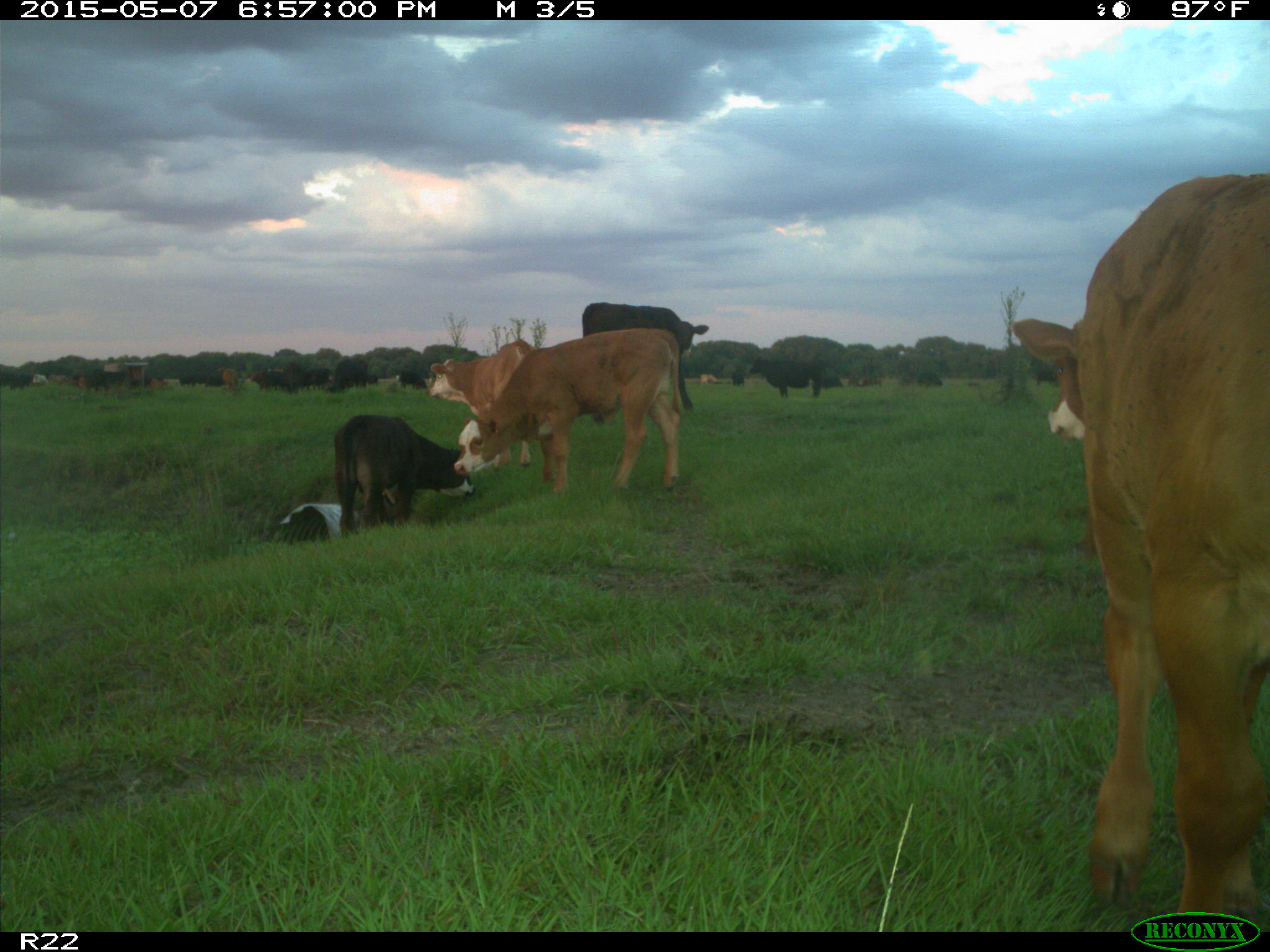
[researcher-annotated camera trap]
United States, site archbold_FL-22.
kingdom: Animalia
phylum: Chordata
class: Mammalia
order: Artiodactyla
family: Bovidae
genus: Bos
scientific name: Bos taurus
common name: domestic cow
Bos taurus (domestic cow).